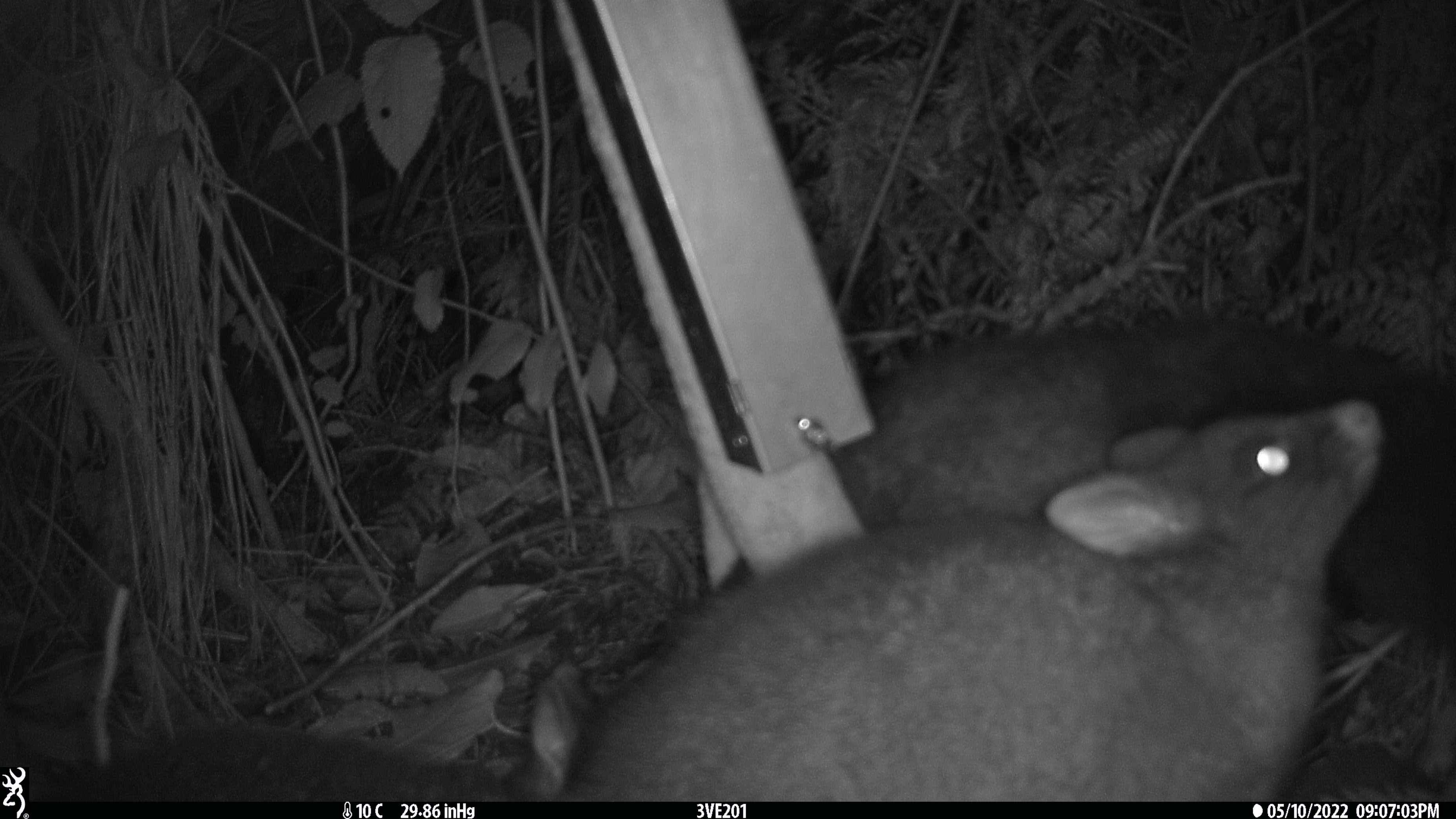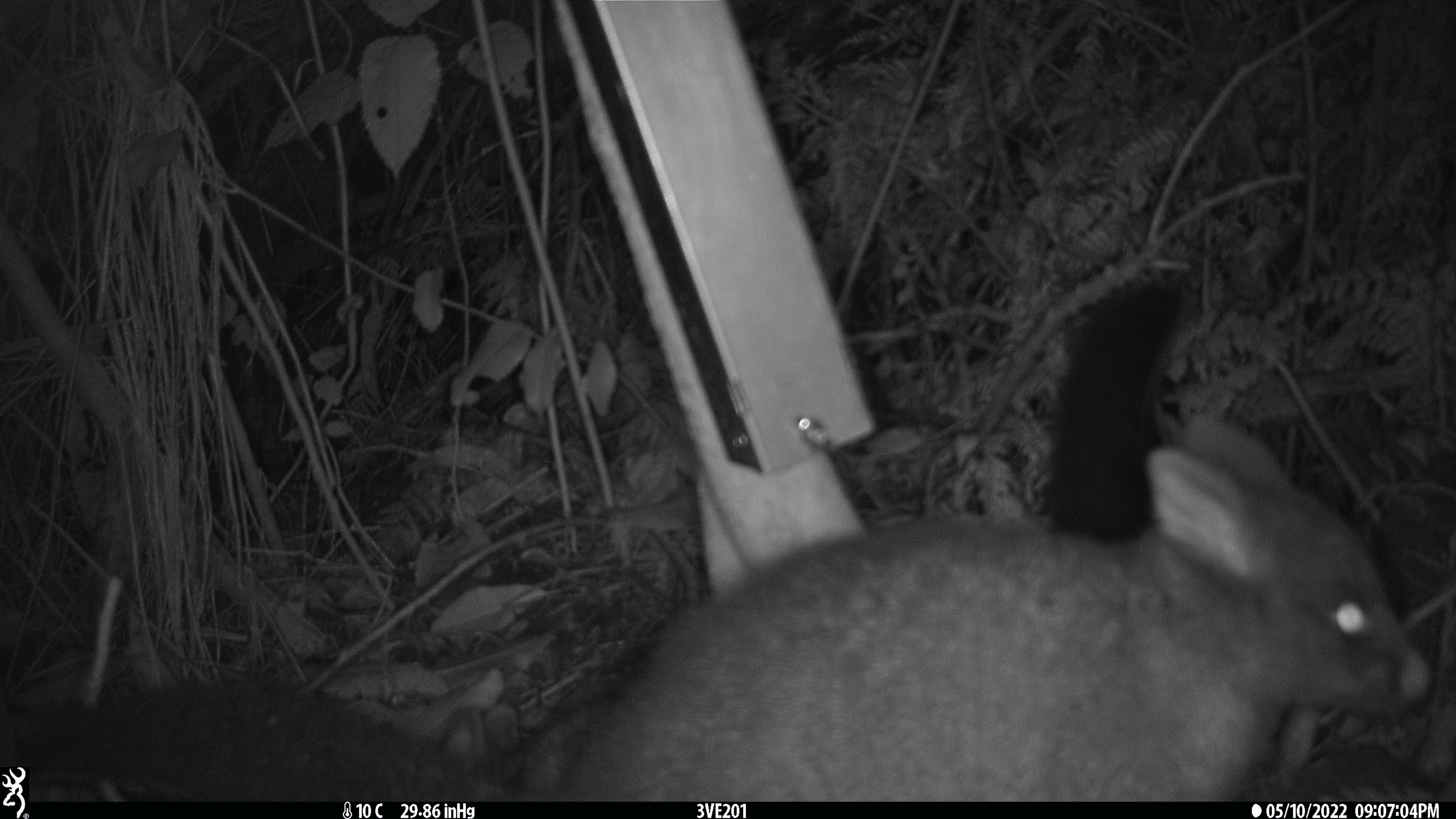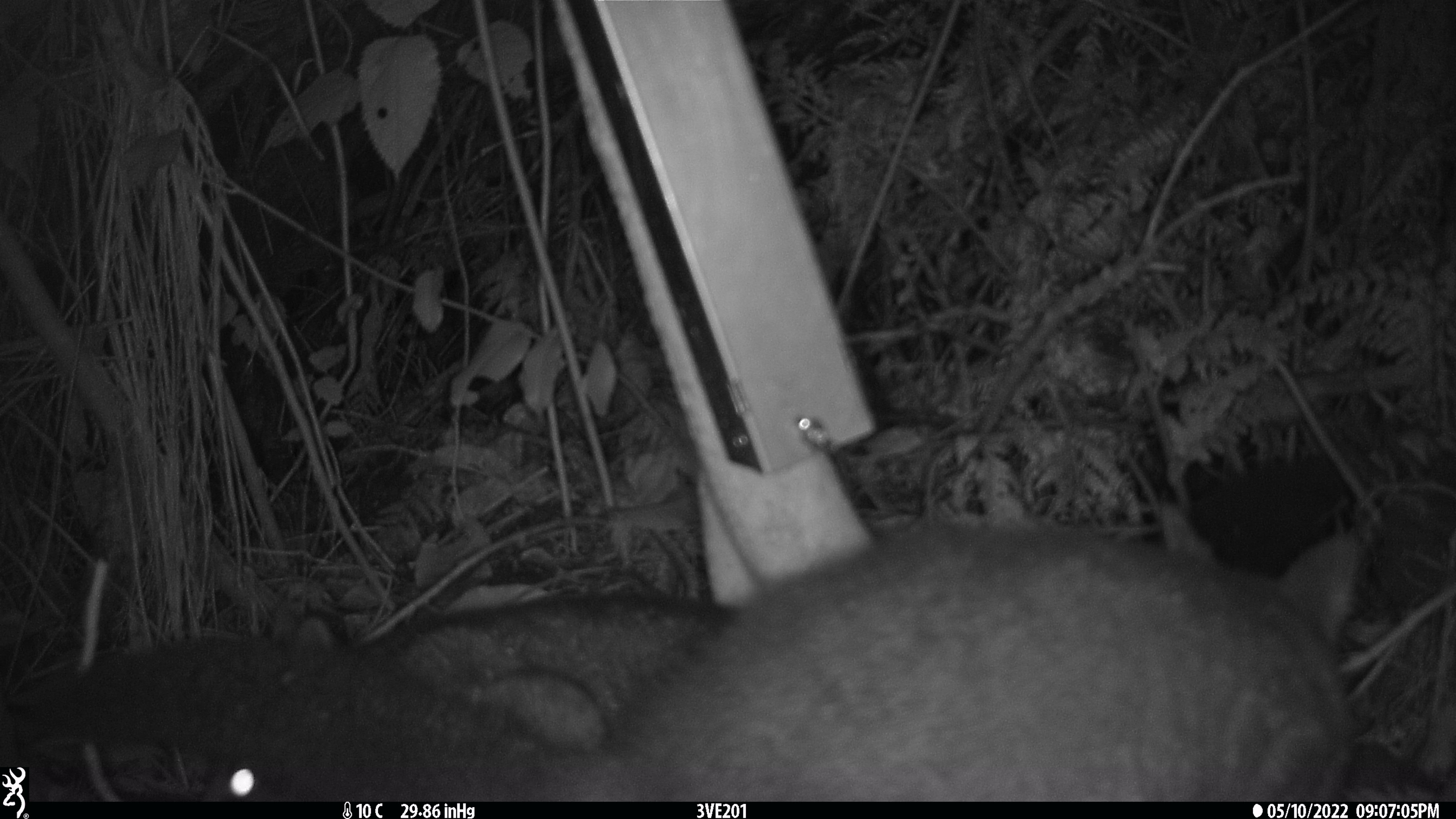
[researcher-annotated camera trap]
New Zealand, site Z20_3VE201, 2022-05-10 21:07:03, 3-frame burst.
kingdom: Animalia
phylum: Chordata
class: Mammalia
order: Diprotodontia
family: Phalangeridae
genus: Trichosurus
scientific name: Trichosurus vulpecula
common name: common brushtail possum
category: possum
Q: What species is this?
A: Possum (common brushtail possum) (Trichosurus vulpecula).